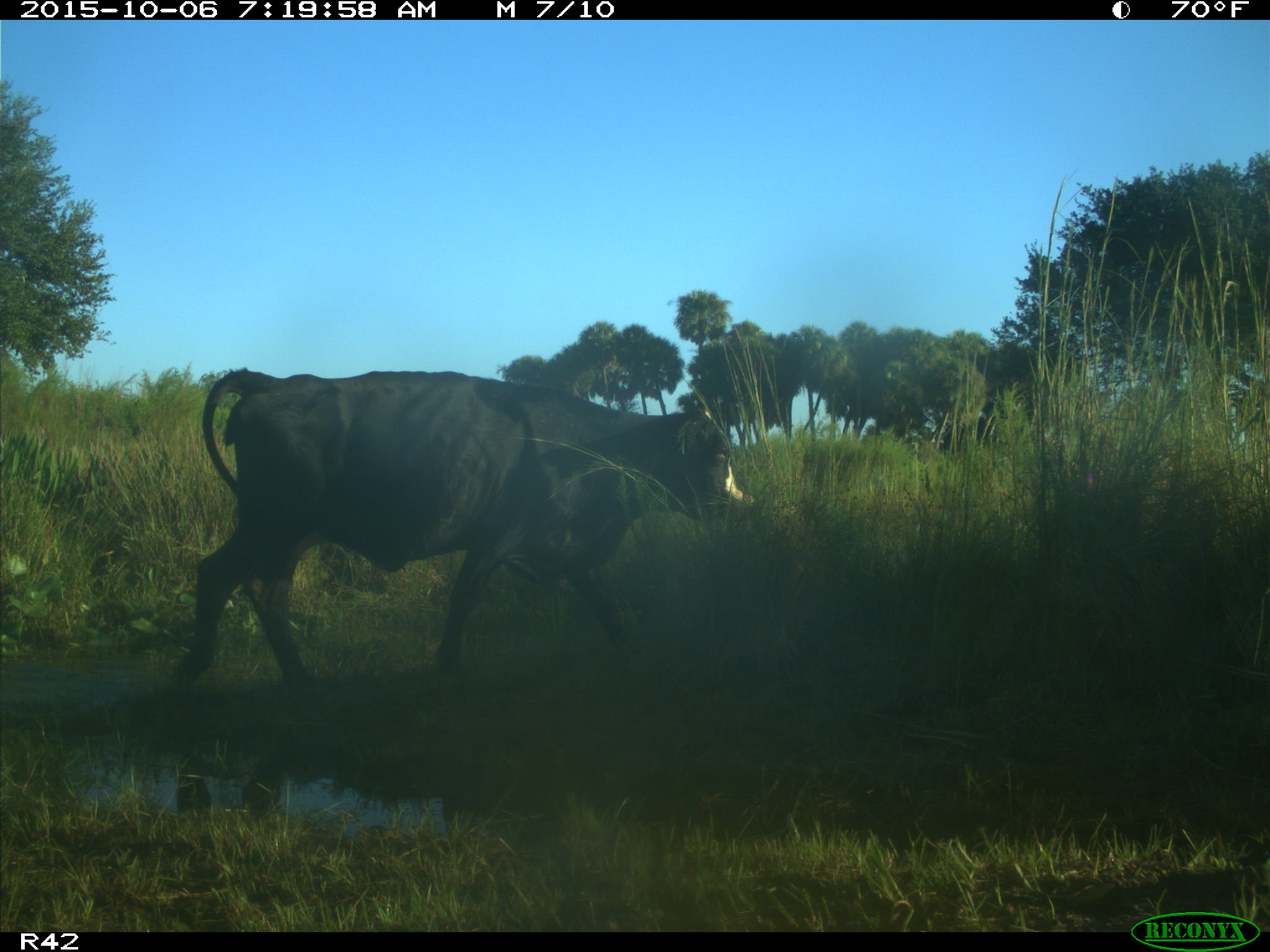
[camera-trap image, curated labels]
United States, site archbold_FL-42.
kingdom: Animalia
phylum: Chordata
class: Mammalia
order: Artiodactyla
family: Bovidae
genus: Bos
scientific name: Bos taurus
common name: domestic cow